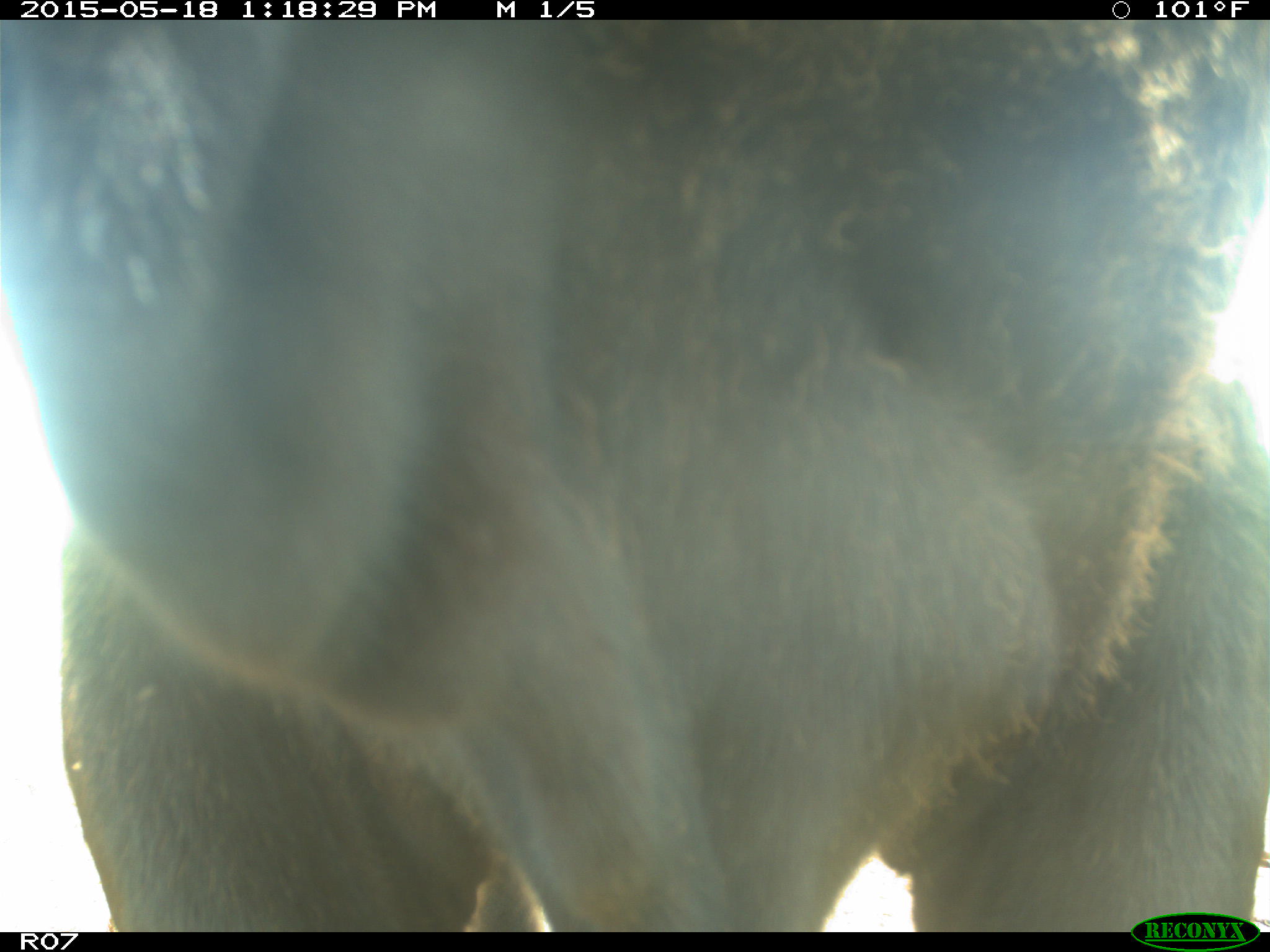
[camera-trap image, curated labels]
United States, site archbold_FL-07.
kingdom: Animalia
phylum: Chordata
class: Mammalia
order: Artiodactyla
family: Bovidae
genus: Bos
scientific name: Bos taurus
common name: domestic cow